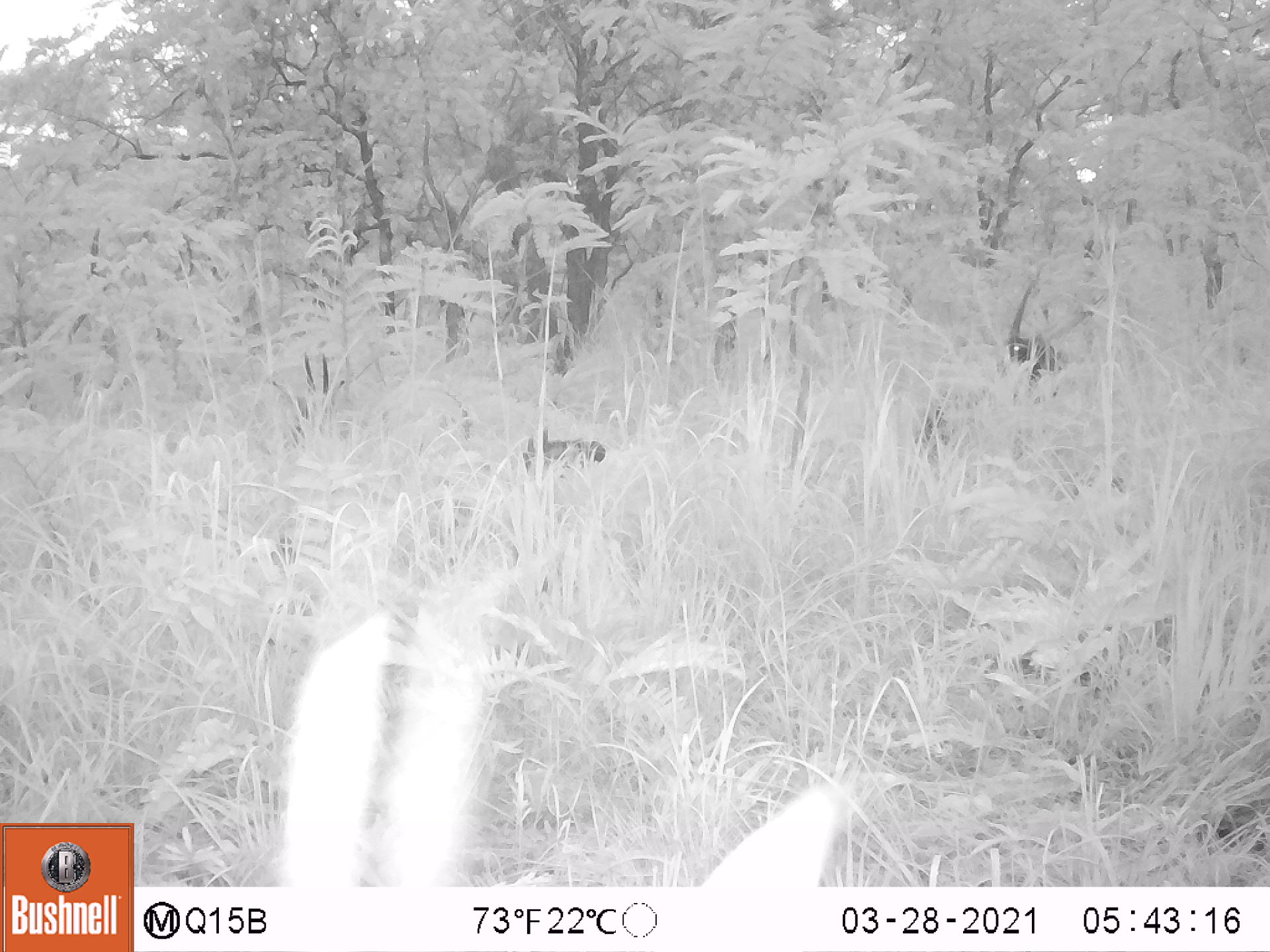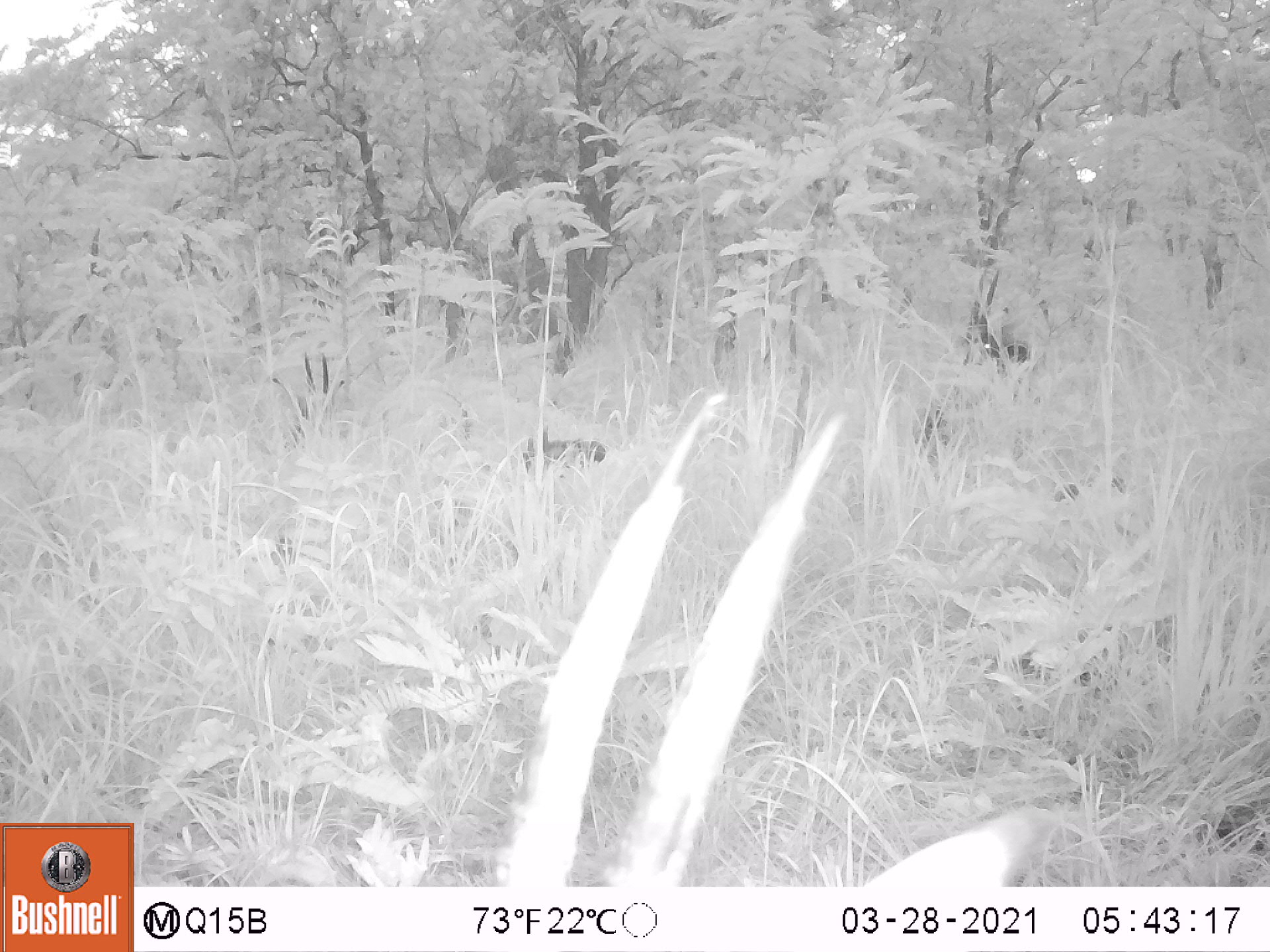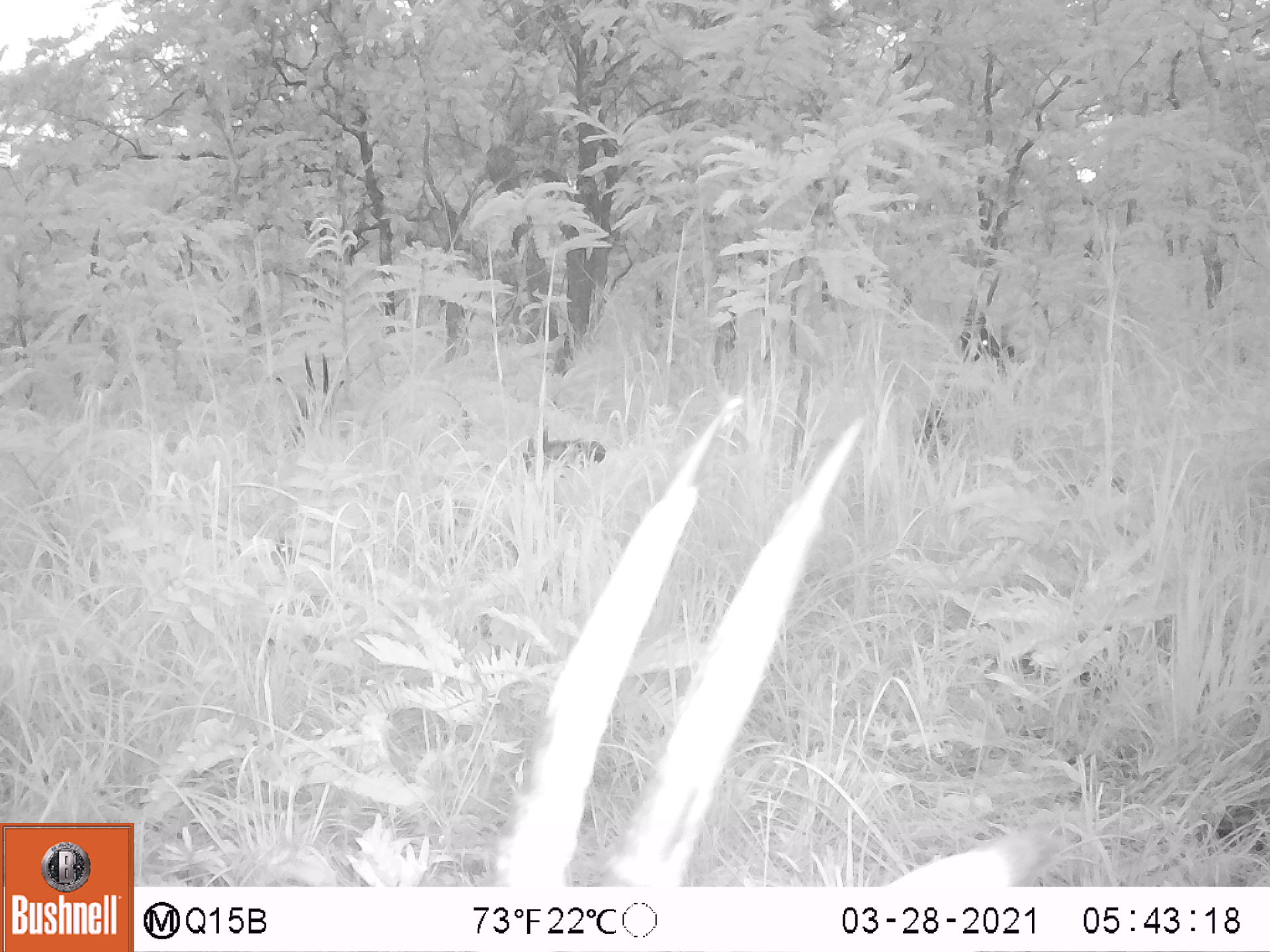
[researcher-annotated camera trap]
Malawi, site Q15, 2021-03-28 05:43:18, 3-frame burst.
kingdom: Animalia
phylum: Chordata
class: Mammalia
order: Artiodactyla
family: Bovidae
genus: Hippotragus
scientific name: Hippotragus niger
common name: sable antelope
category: sable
Sable (sable antelope) (Hippotragus niger), count 4.